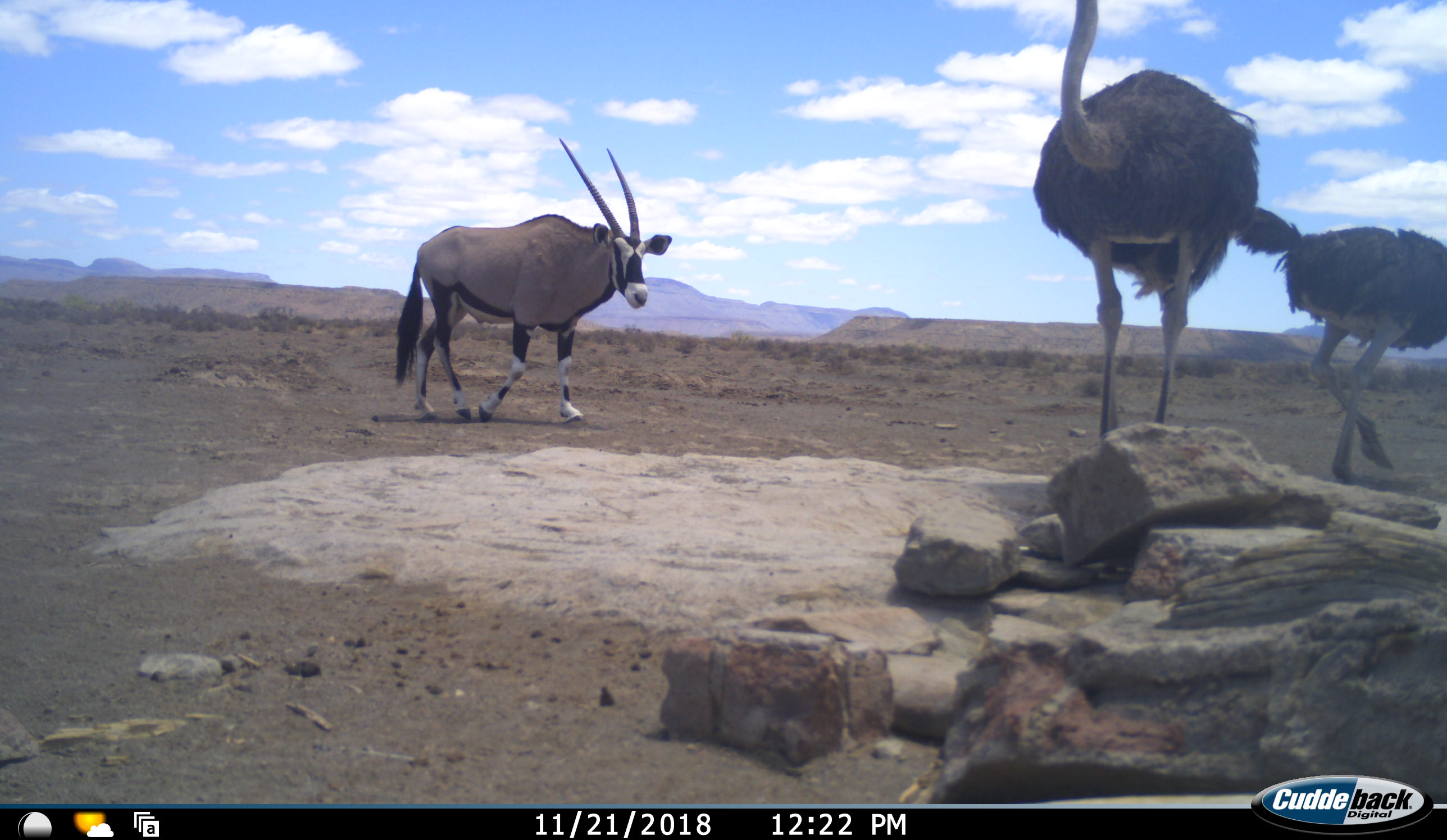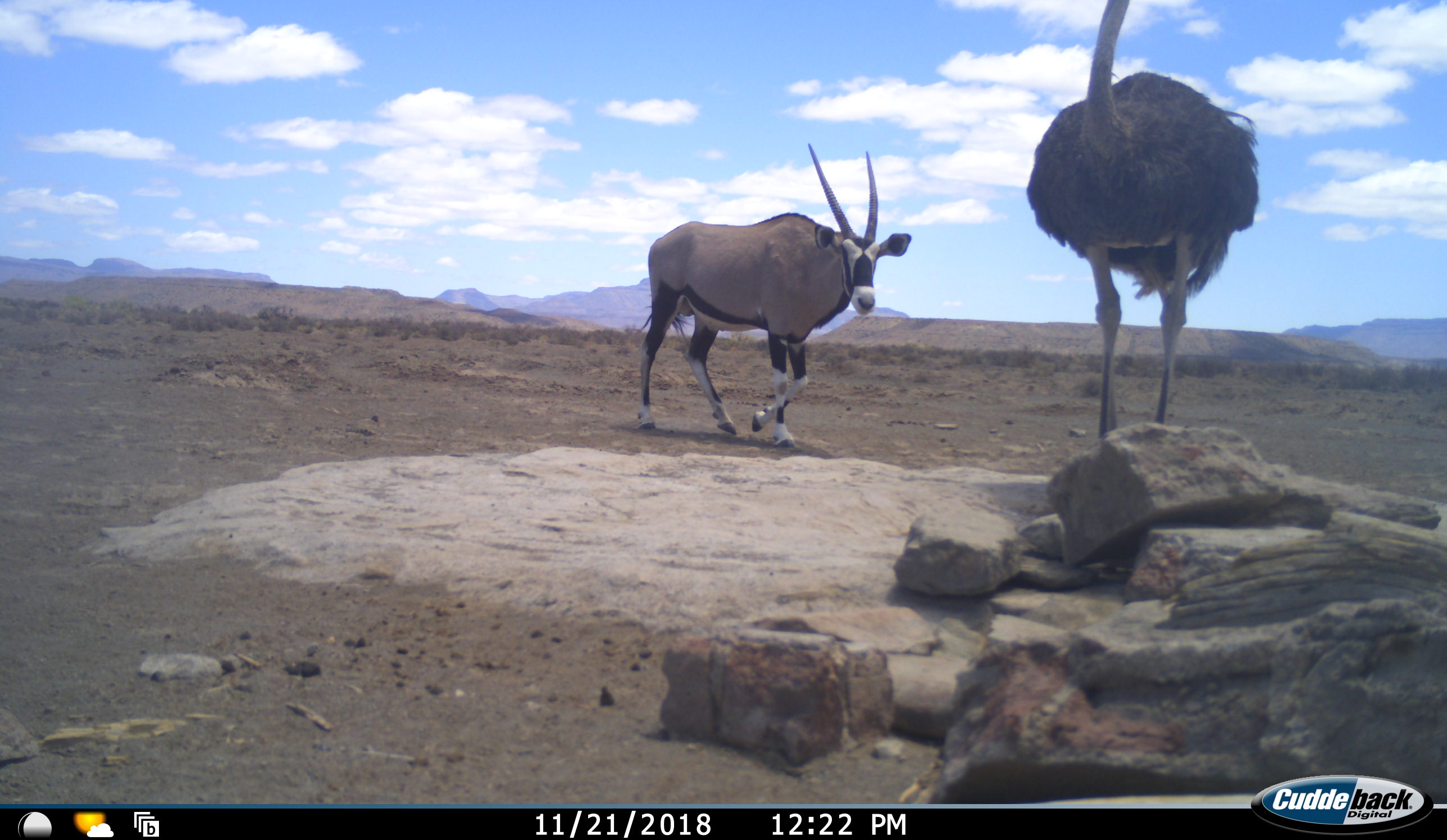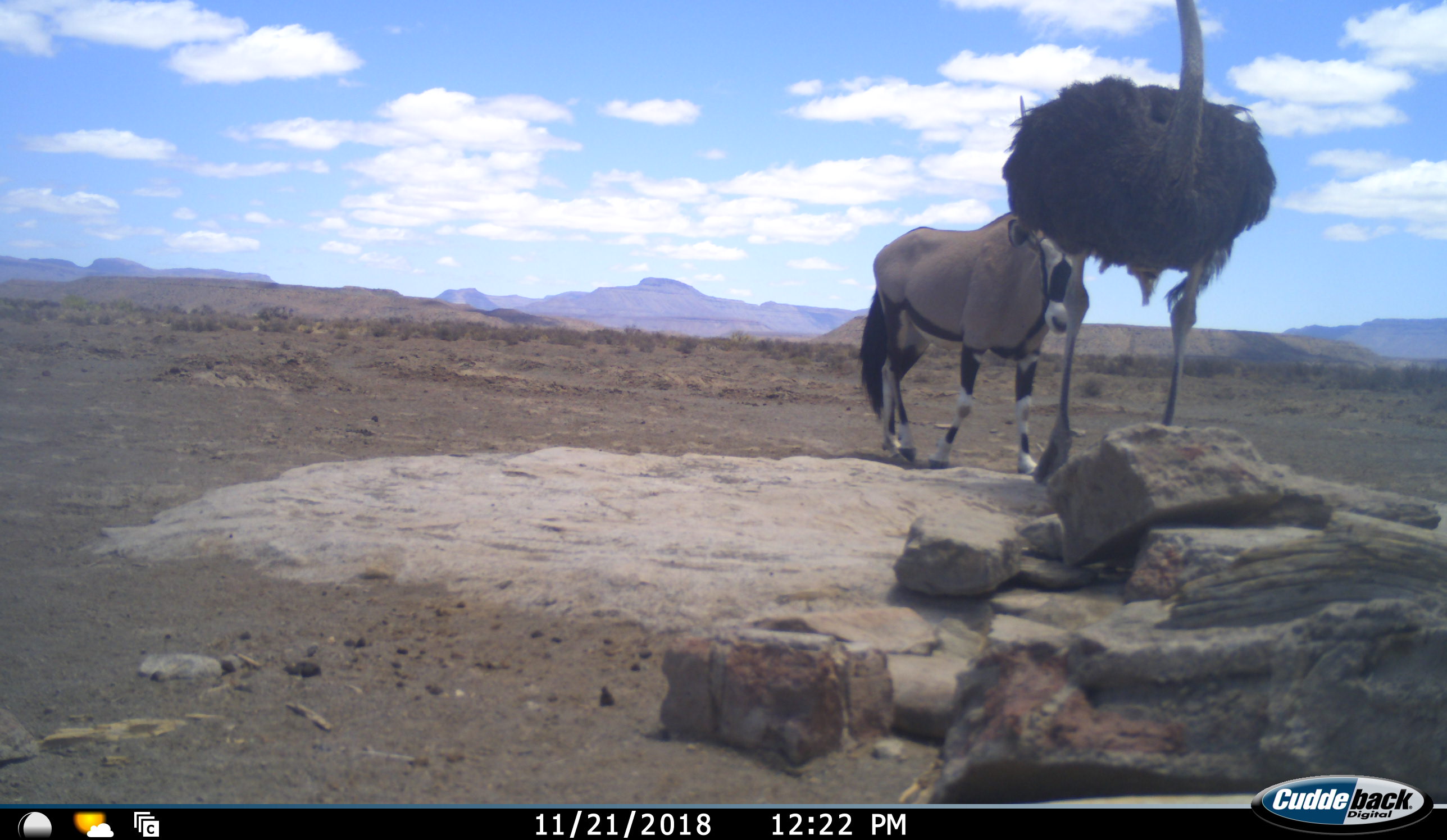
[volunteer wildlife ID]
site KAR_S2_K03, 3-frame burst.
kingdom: Animalia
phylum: Chordata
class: Mammalia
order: Artiodactyla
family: Bovidae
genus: Oryx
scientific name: Oryx gazella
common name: gemsbok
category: oryx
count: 1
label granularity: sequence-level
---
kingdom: Animalia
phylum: Chordata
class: Aves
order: Struthioniformes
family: Struthionidae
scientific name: Struthionidae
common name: ostrich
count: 2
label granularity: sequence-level